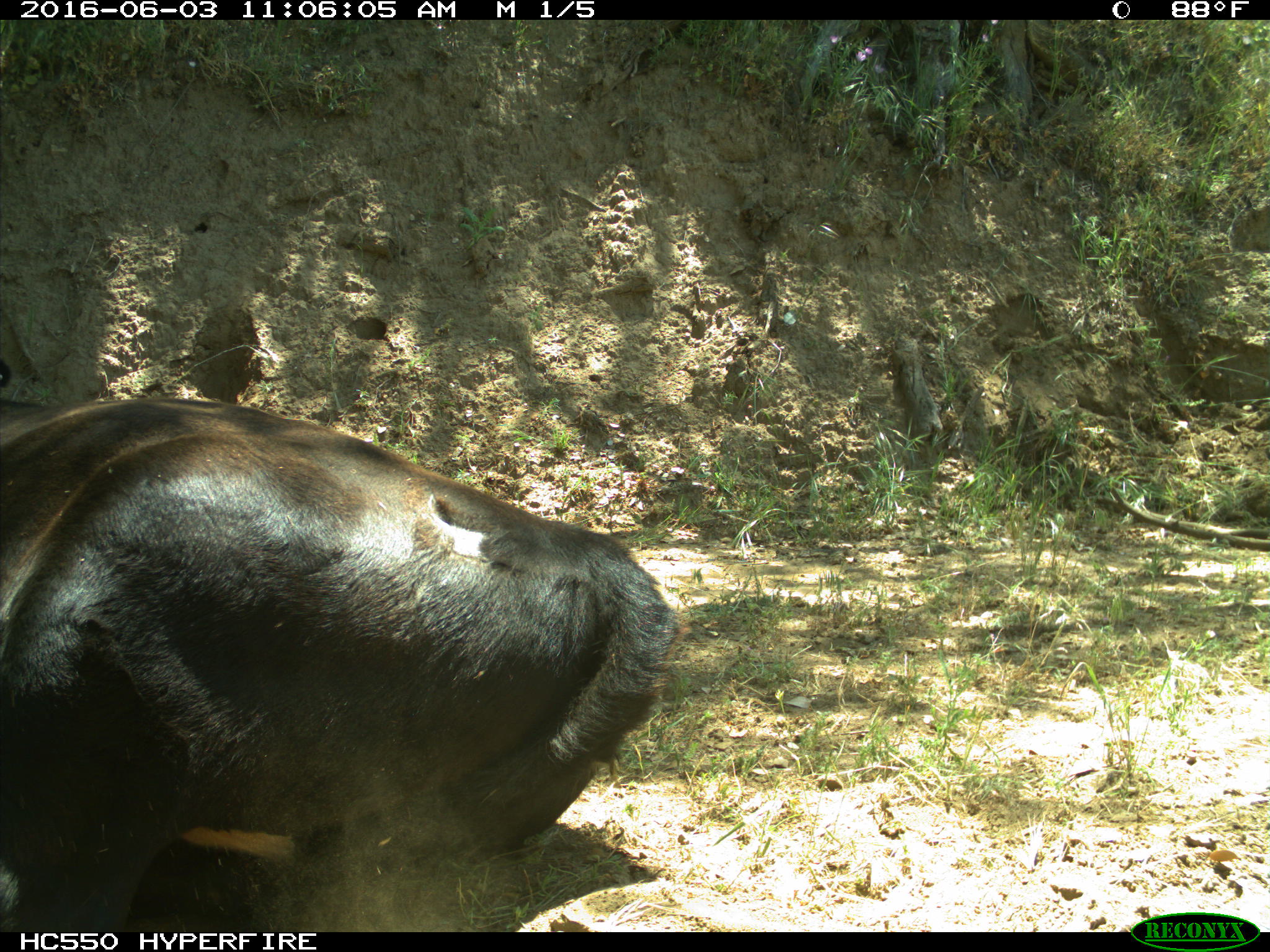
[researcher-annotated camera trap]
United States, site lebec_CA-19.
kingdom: Animalia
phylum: Chordata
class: Mammalia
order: Artiodactyla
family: Bovidae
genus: Bos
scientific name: Bos taurus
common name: domestic cow